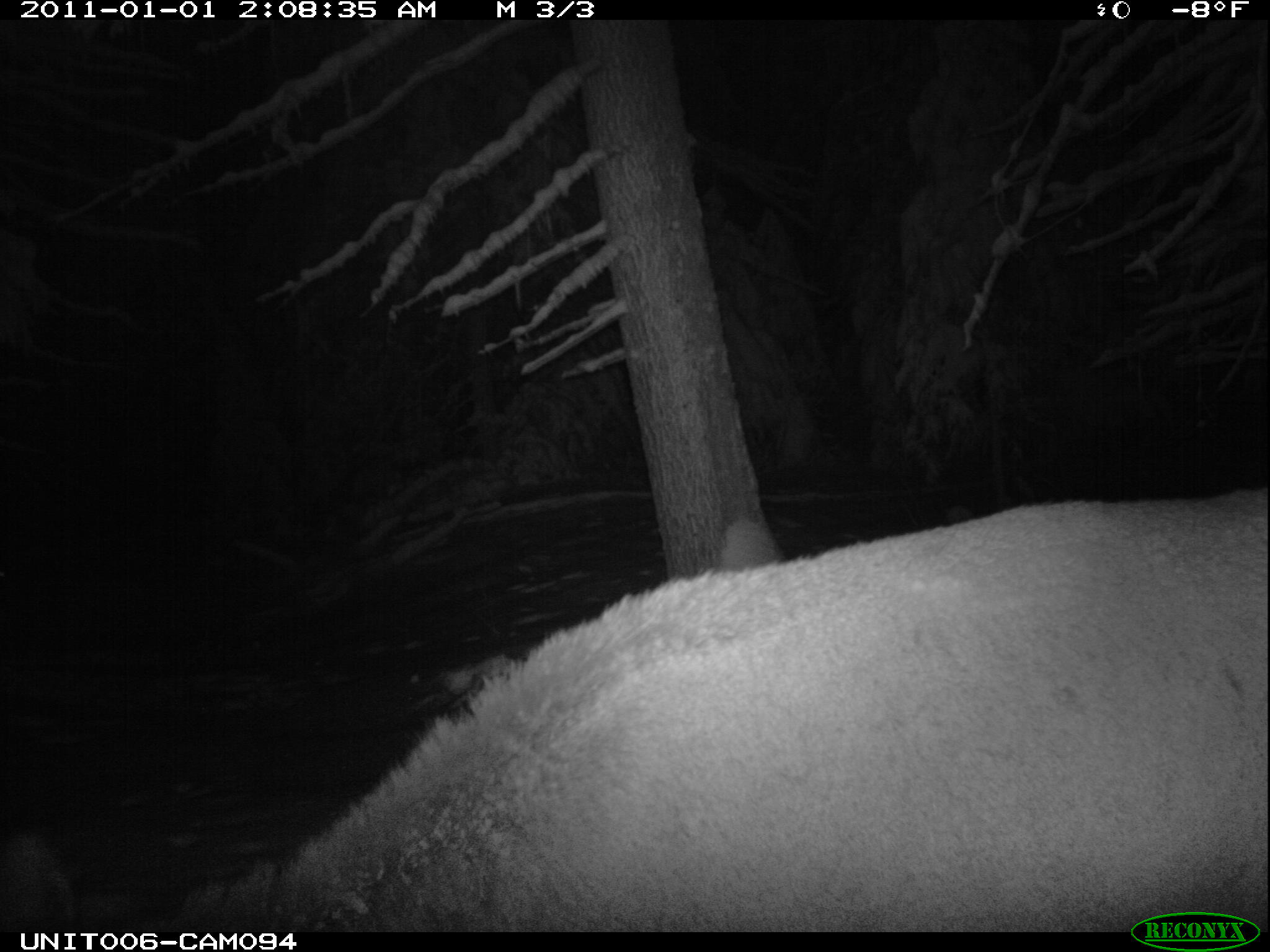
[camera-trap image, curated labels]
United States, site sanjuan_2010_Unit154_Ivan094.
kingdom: Animalia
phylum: Chordata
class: Mammalia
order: Artiodactyla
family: Cervidae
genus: Cervus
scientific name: Cervus elaphus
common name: red deer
Cervus elaphus (red deer).